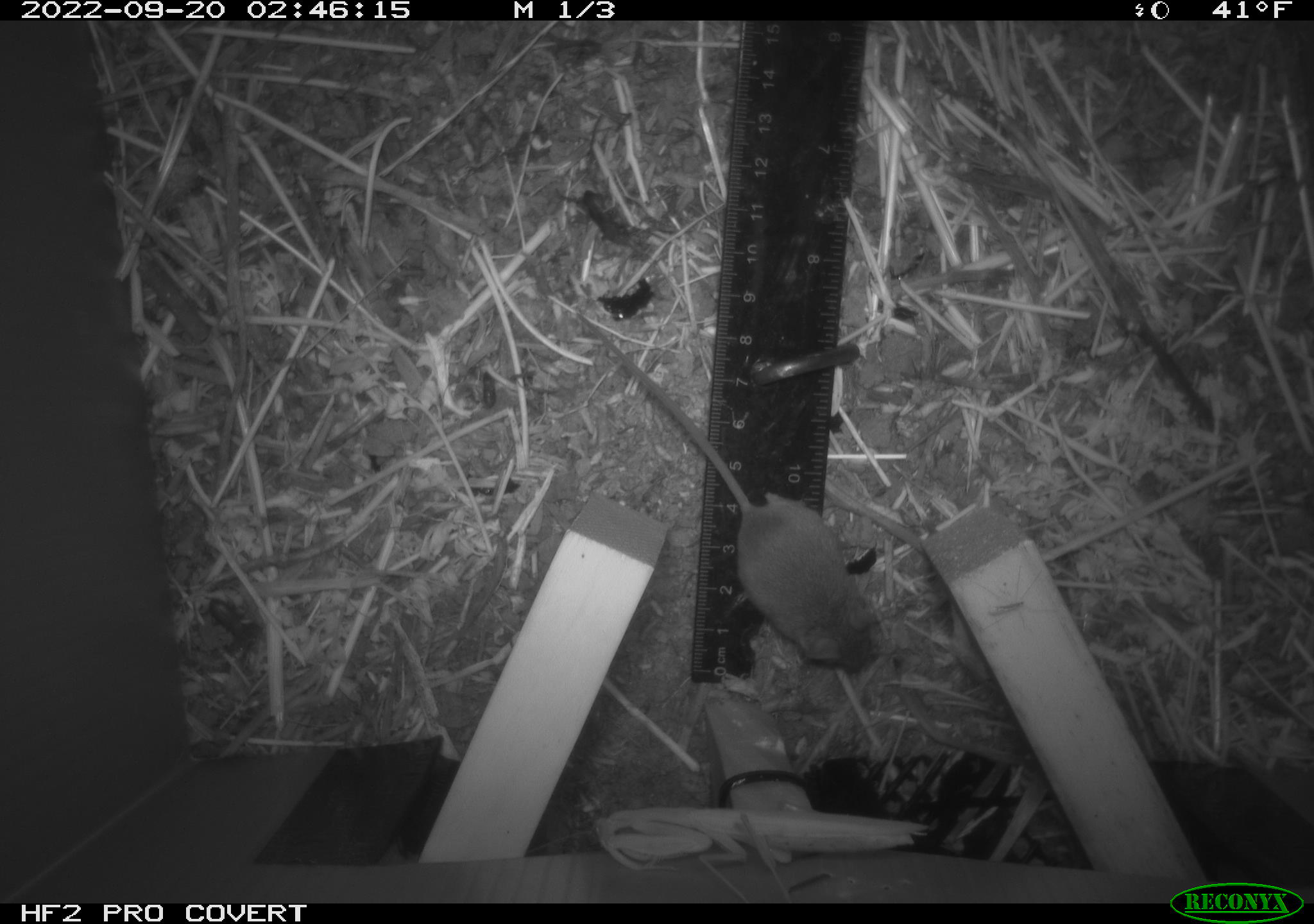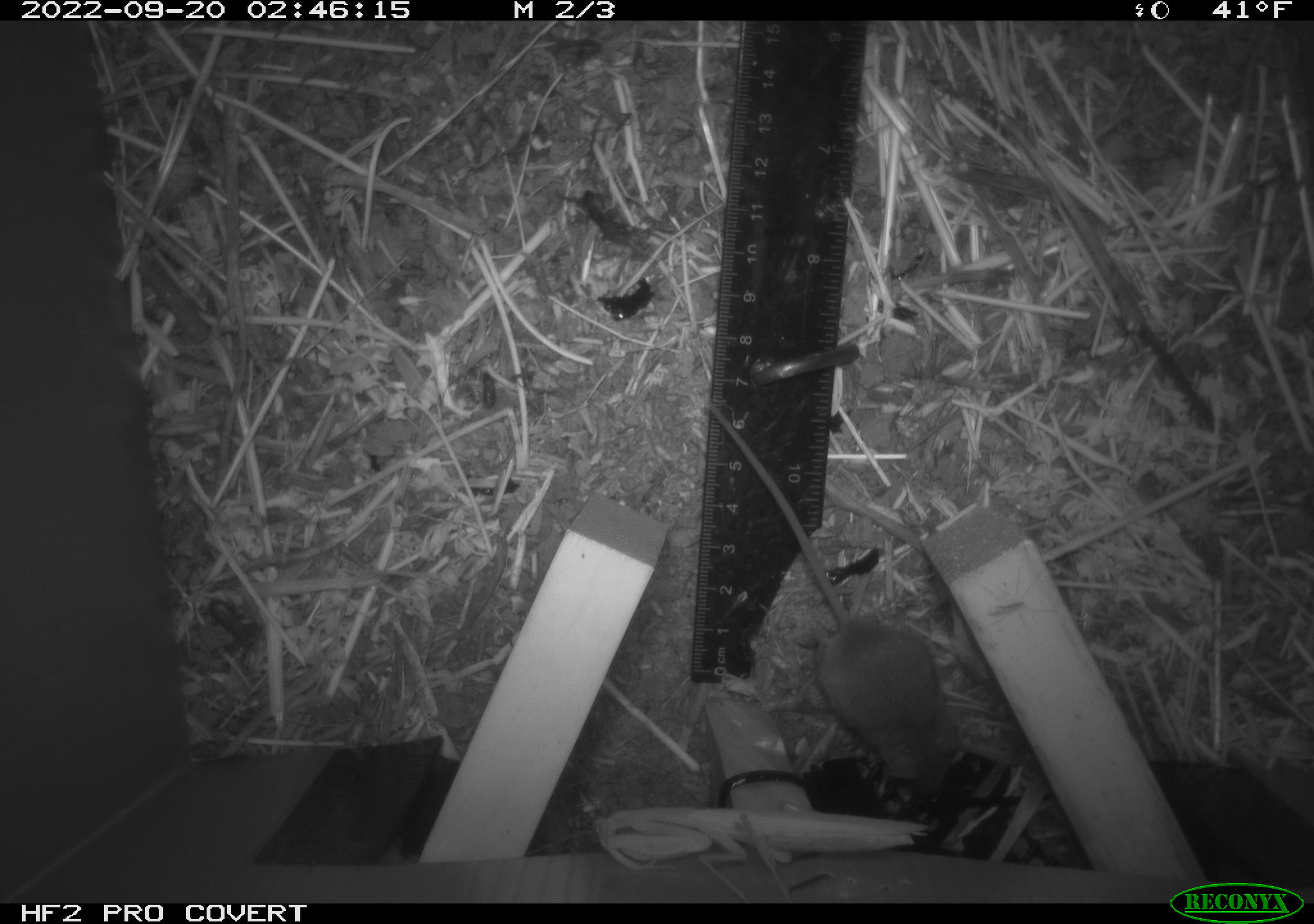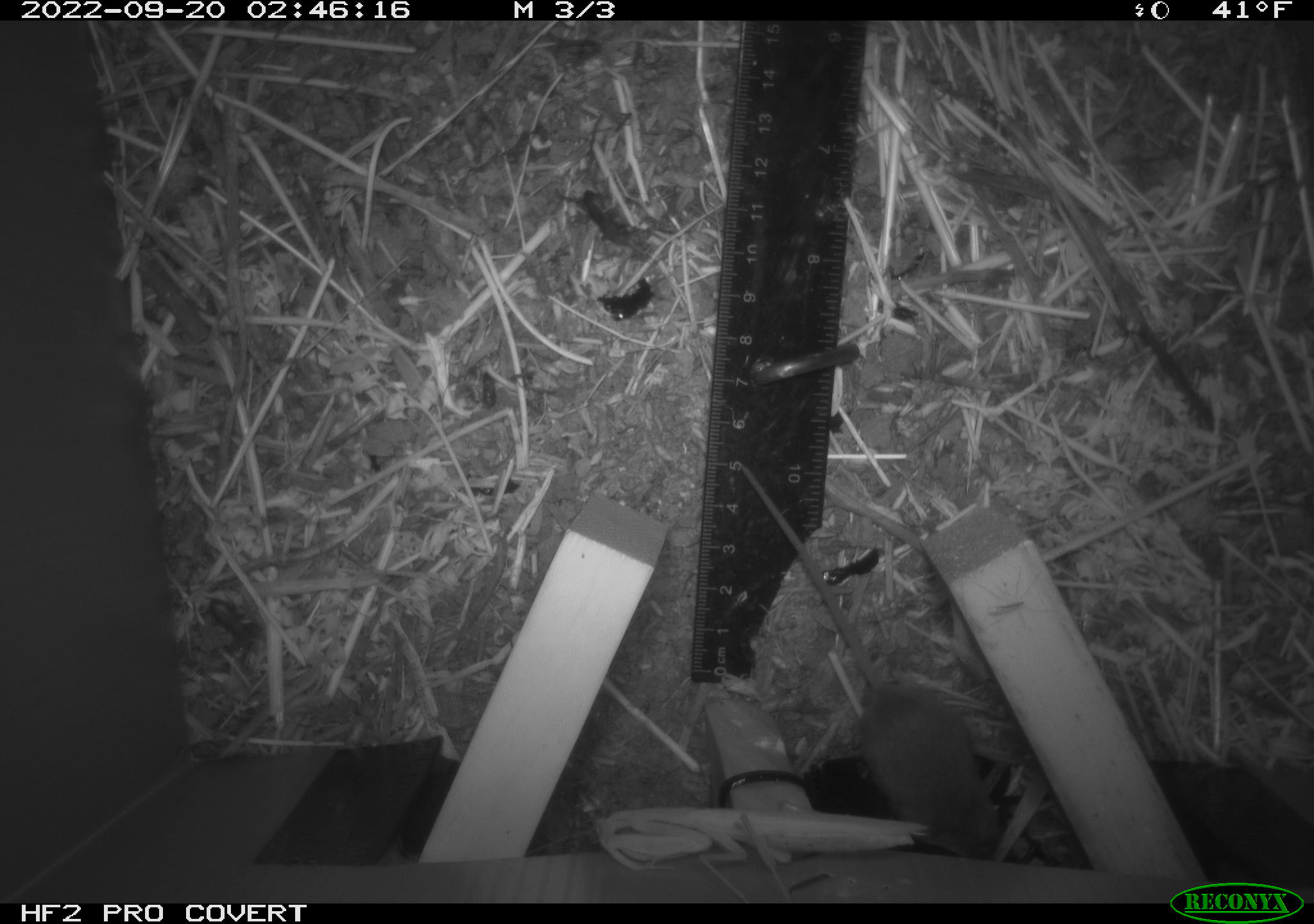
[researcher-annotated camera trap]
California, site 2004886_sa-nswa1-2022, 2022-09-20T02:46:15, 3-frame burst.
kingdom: Animalia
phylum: Chordata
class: Mammalia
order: Rodentia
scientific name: Rodentia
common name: rodent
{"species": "rodent (Rodentia)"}